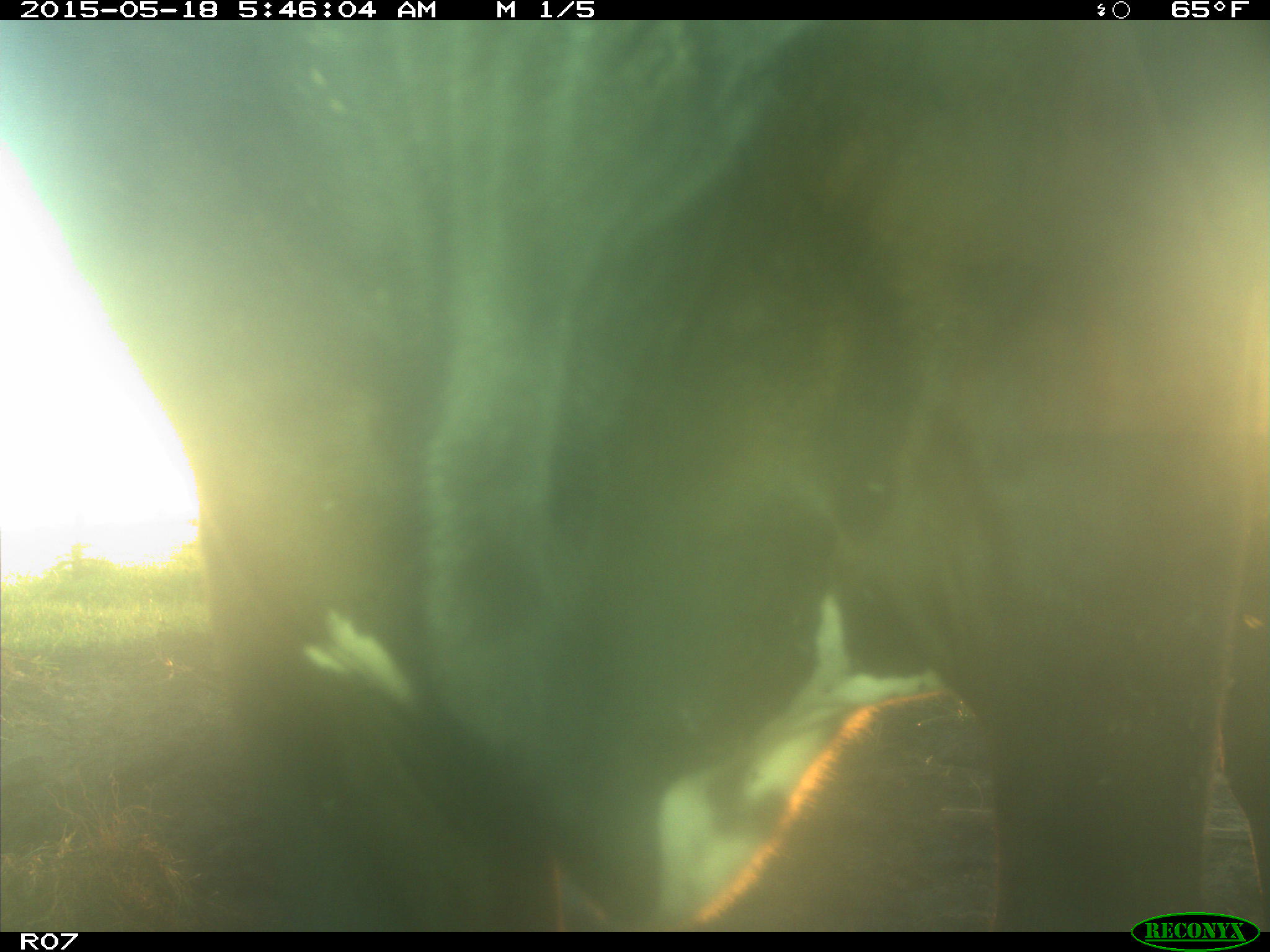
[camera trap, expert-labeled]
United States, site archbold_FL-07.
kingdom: Animalia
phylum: Chordata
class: Mammalia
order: Artiodactyla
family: Bovidae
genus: Bos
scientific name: Bos taurus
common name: domestic cow